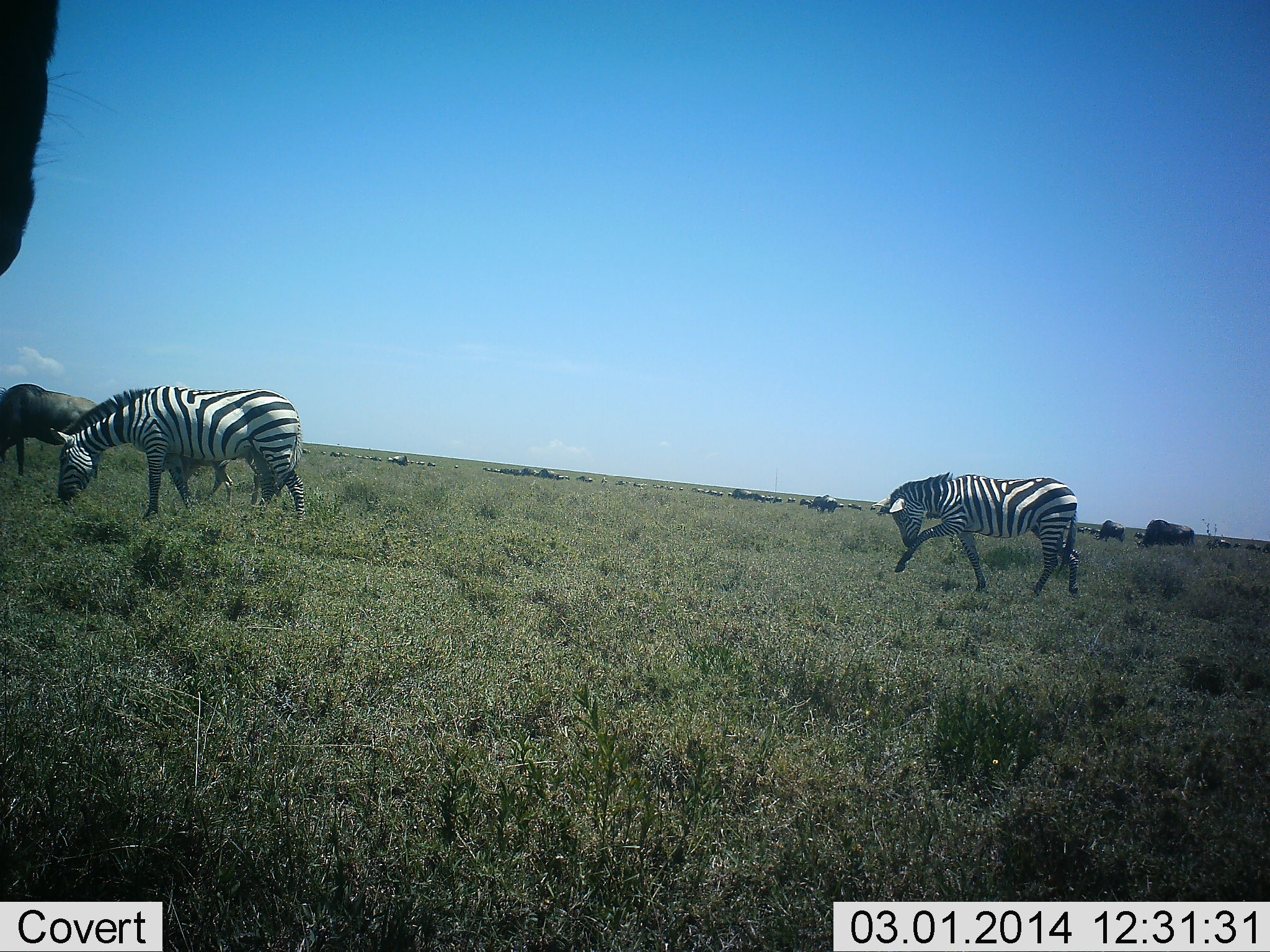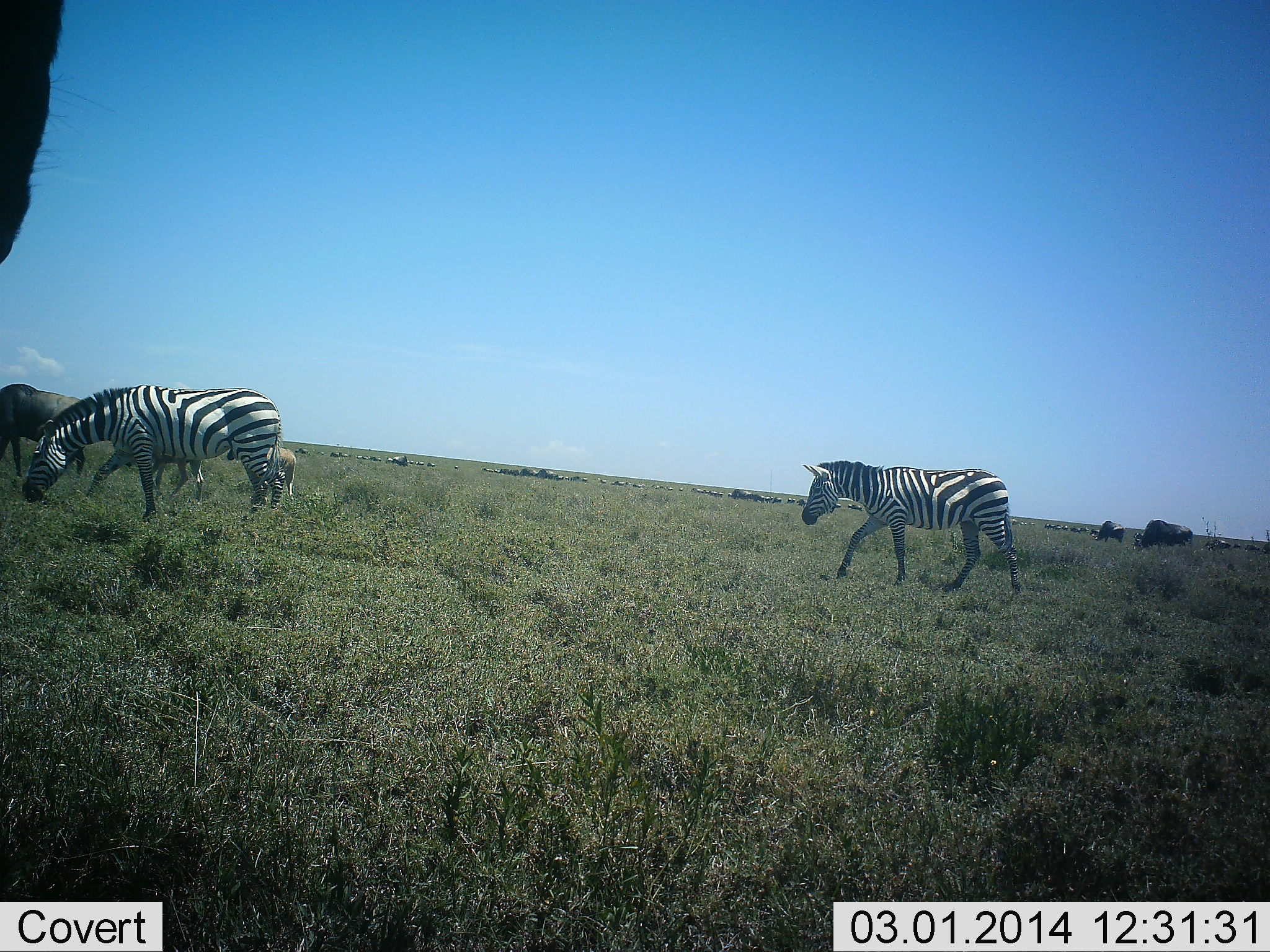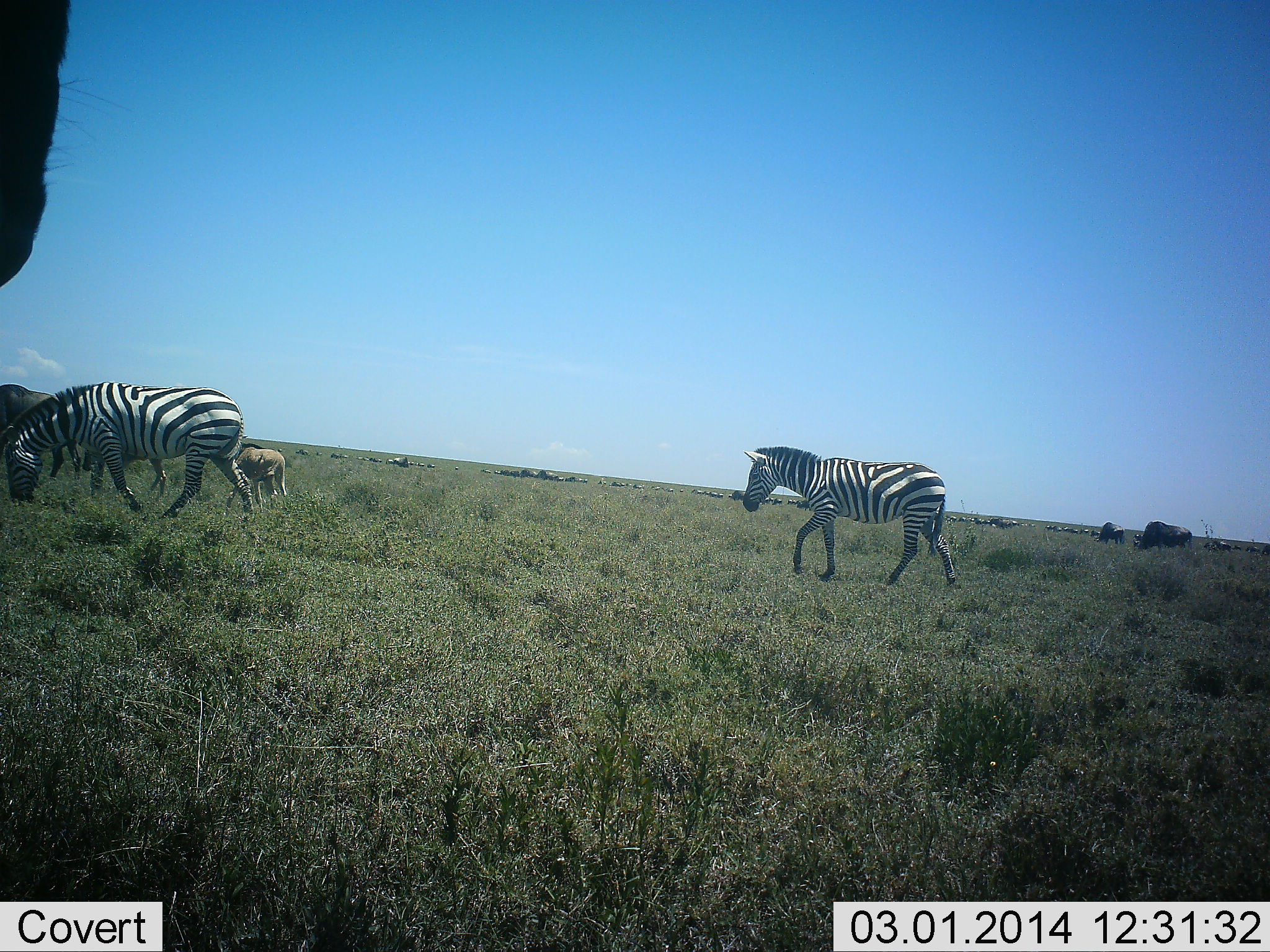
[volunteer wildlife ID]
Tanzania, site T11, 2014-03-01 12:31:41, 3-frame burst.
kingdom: Animalia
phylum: Chordata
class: Mammalia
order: Artiodactyla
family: Bovidae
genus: Connochaetes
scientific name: Connochaetes taurinus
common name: blue wildebeest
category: wildebeest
Wildebeest (blue wildebeest) (Connochaetes taurinus), count 3. Behavior (volunteer vote fractions): standing 23%, resting 0%, moving 46%, interacting 0%. Young present (vote fraction): 54%. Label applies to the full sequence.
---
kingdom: Animalia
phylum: Chordata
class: Mammalia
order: Perissodactyla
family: Equidae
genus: Equus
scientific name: Equus quagga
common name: plains zebra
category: zebra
Zebra (plains zebra) (Equus quagga), count 2. Behavior (volunteer vote fractions): standing 0%, resting 0%, moving 88%, interacting 0%. Young present (vote fraction): 6%. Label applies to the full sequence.